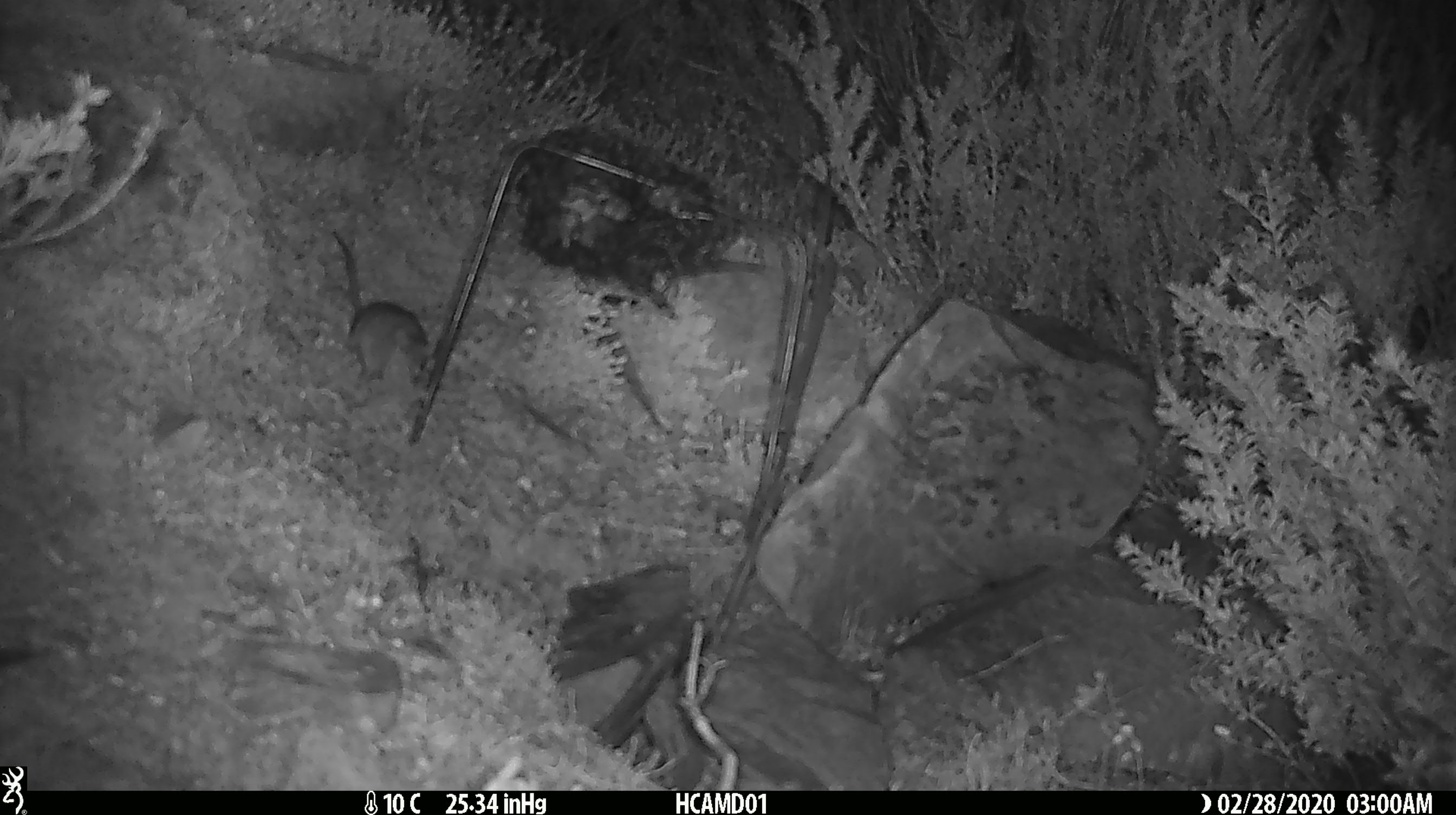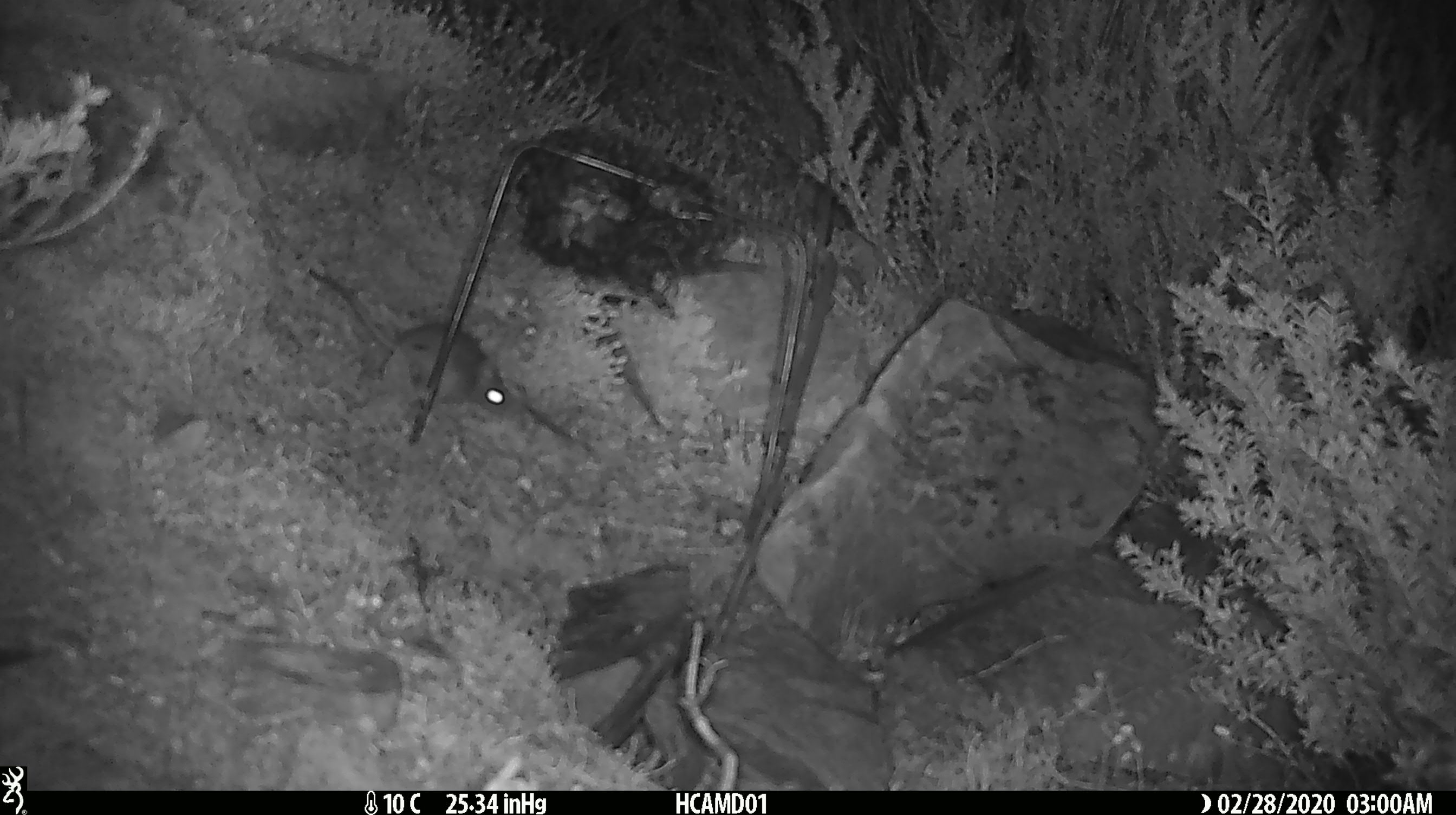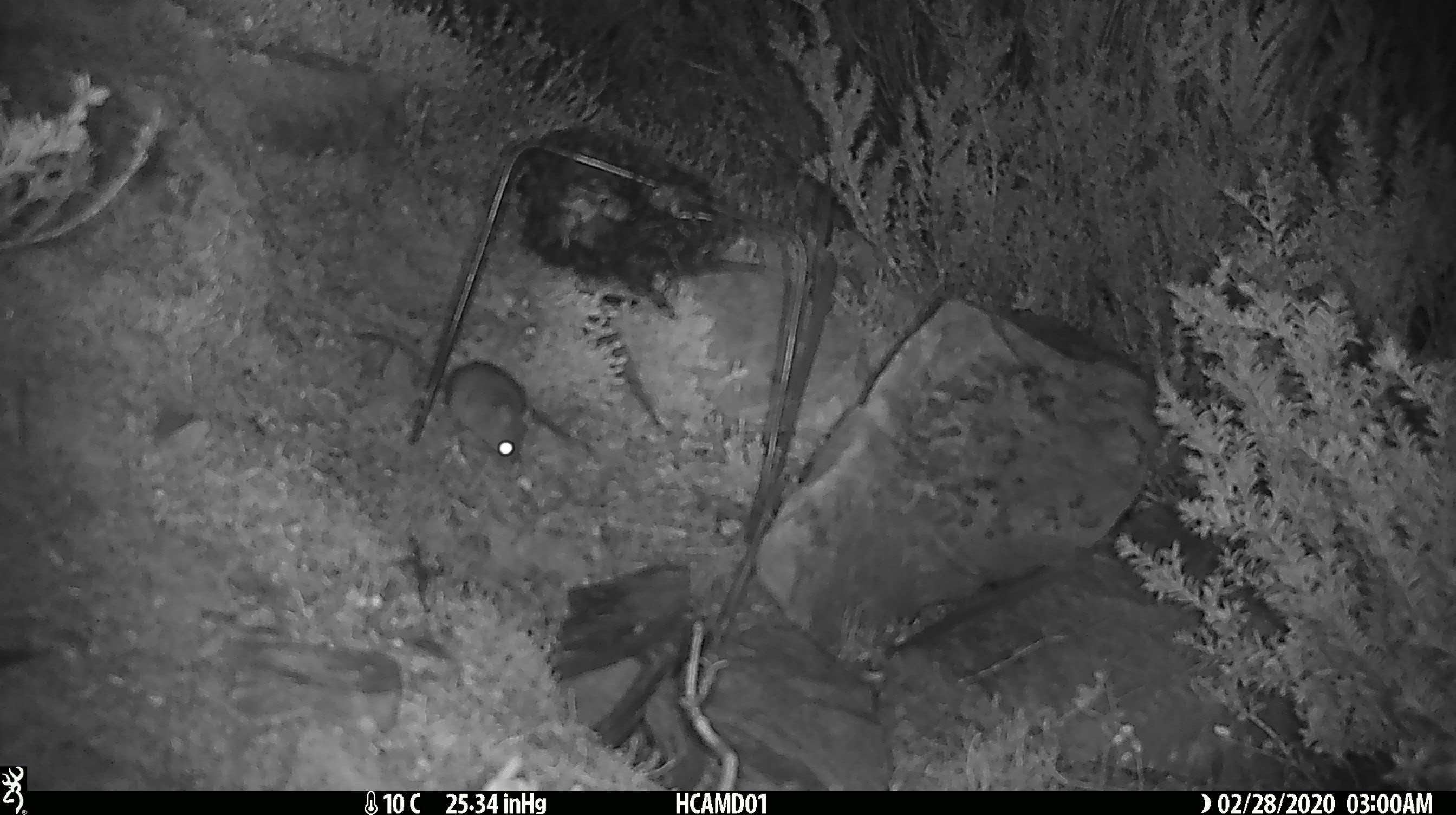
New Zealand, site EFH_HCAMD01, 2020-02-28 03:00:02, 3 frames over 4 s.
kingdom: Animalia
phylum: Chordata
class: Mammalia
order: Rodentia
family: Muridae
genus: Mus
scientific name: Mus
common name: mouse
Mouse (Mus).